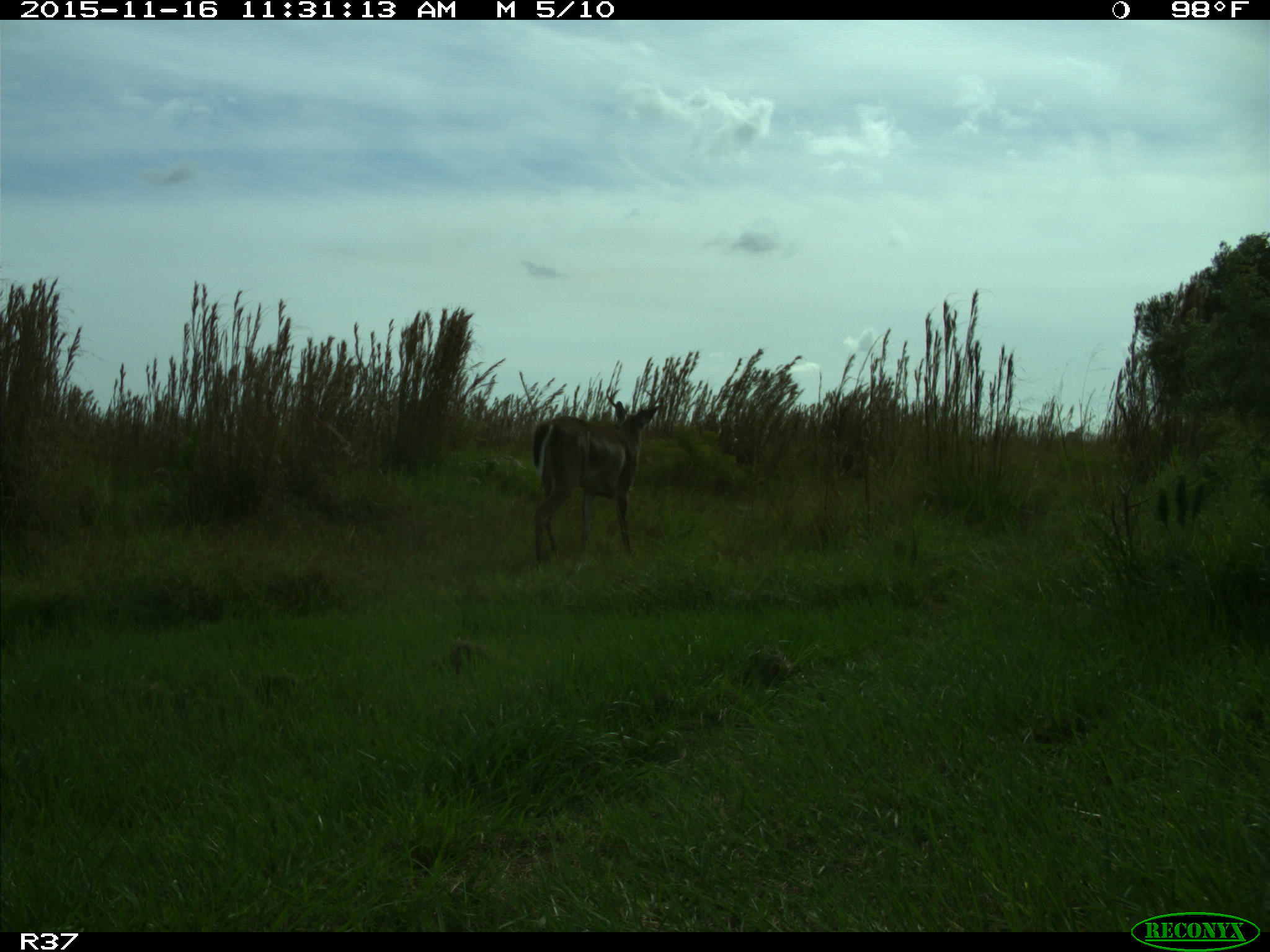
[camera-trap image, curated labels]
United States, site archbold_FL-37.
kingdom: Animalia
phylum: Chordata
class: Mammalia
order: Artiodactyla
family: Cervidae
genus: Odocoileus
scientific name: Odocoileus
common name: deer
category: unidentified deer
Unidentified deer (deer) (Odocoileus).